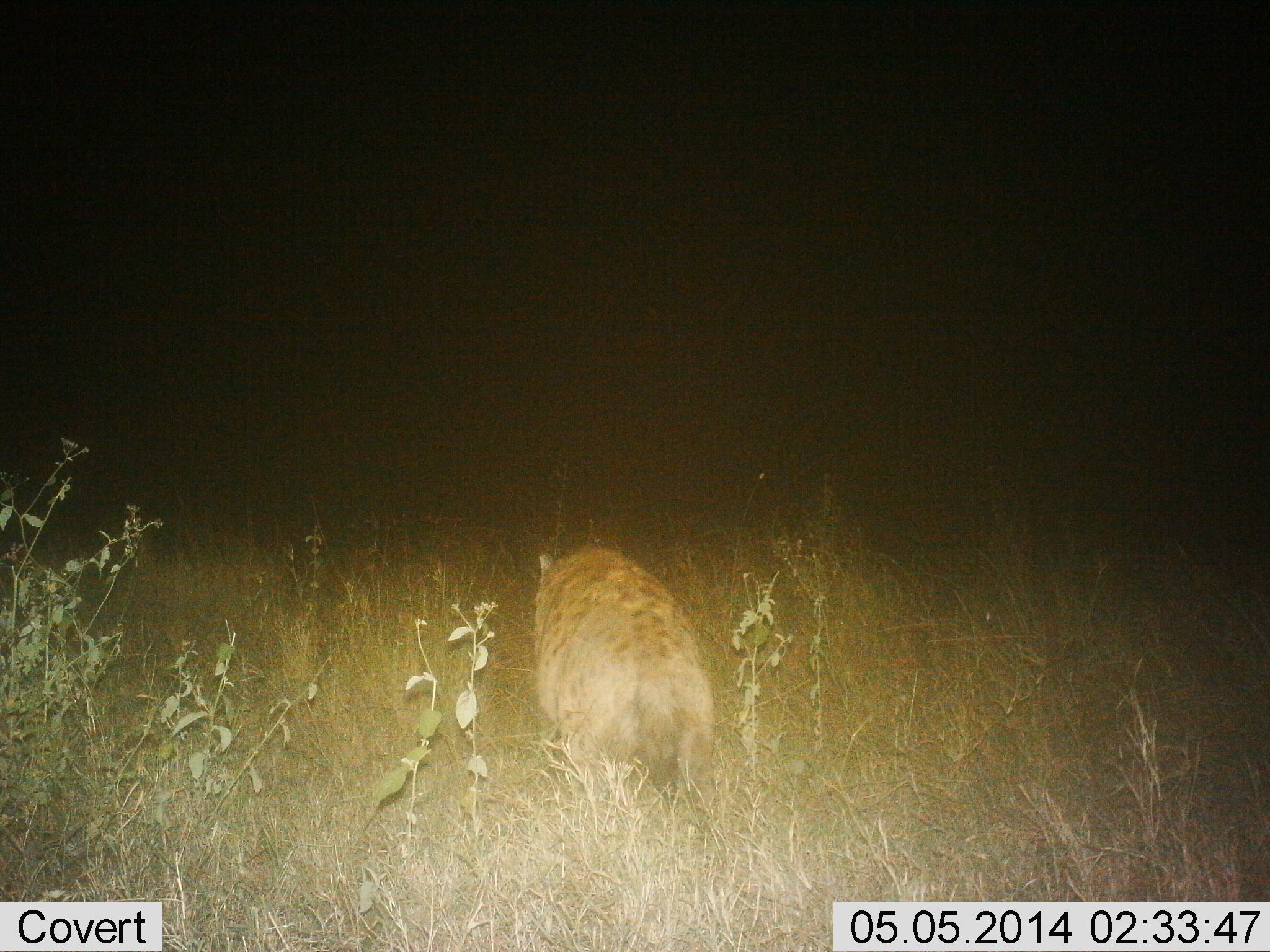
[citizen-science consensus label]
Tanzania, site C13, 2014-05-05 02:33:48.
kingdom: Animalia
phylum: Chordata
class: Mammalia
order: Carnivora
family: Hyaenidae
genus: Crocuta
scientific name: Crocuta crocuta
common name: spotted hyena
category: hyenaspotted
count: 1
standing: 30%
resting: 0%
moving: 70%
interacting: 0%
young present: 0%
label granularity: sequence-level